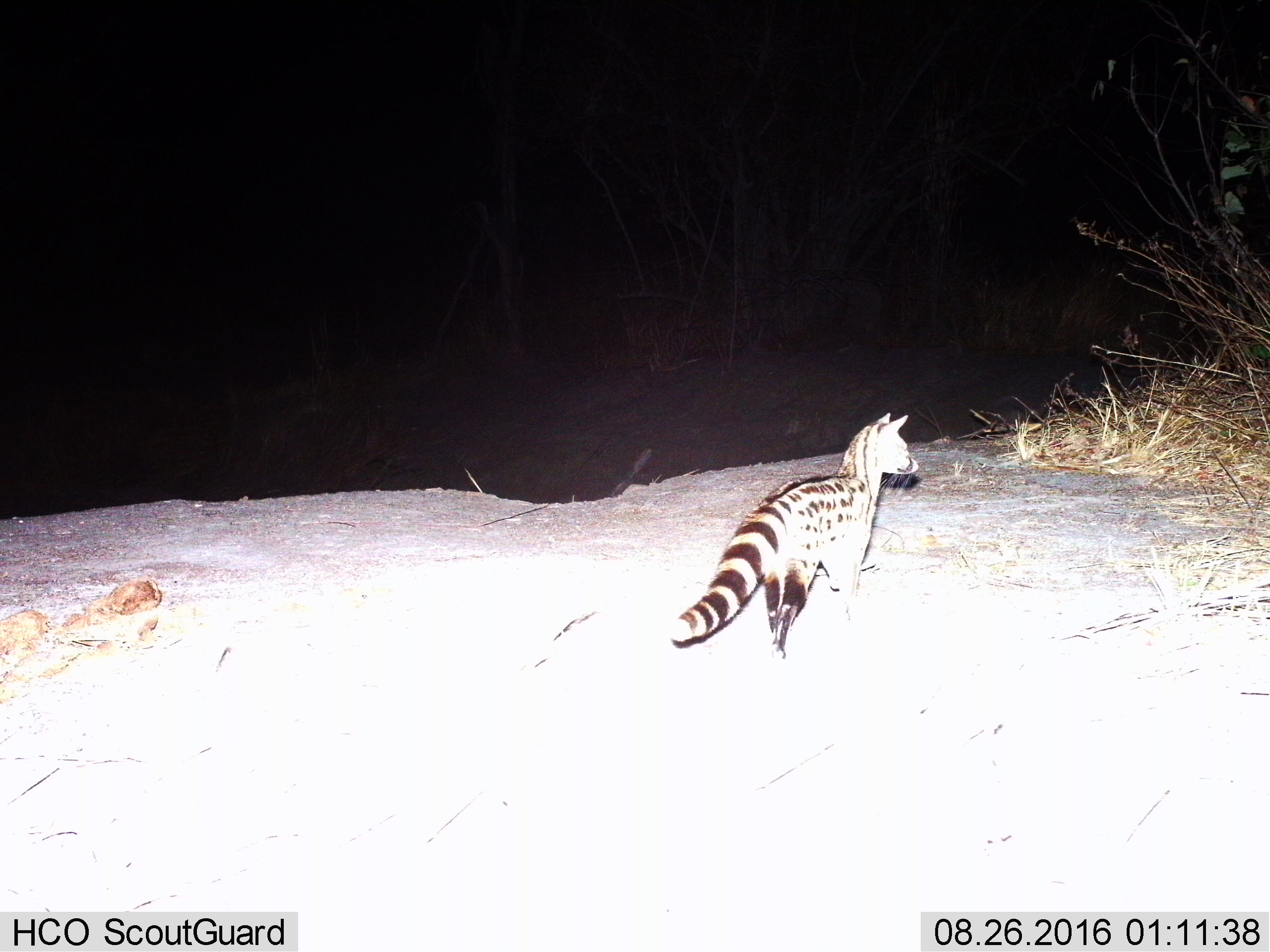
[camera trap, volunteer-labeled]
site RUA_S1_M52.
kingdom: Animalia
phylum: Chordata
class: Mammalia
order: Carnivora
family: Viverridae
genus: Genetta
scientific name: Genetta genetta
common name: small-spotted genet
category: genetcommonsmallspotted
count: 1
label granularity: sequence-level